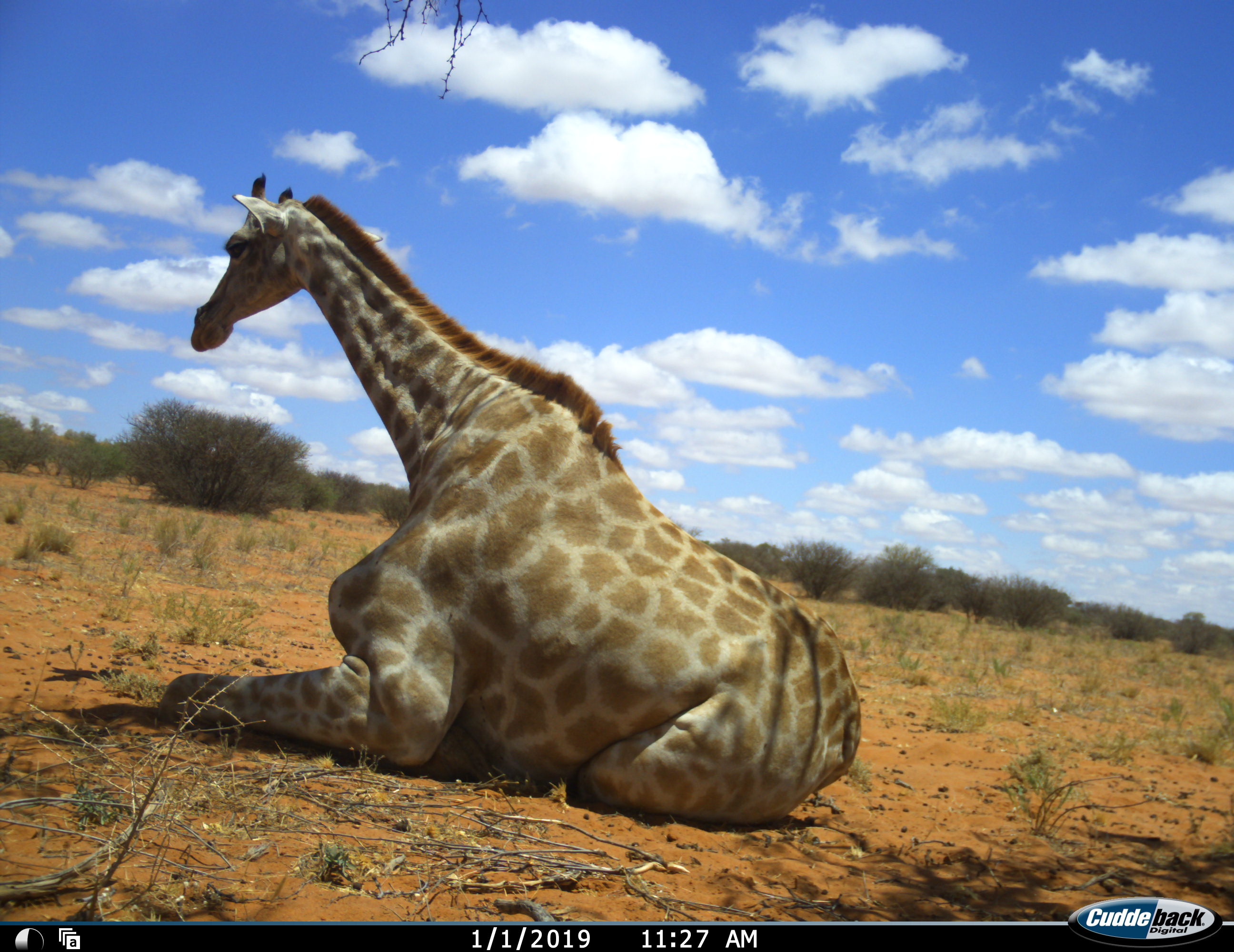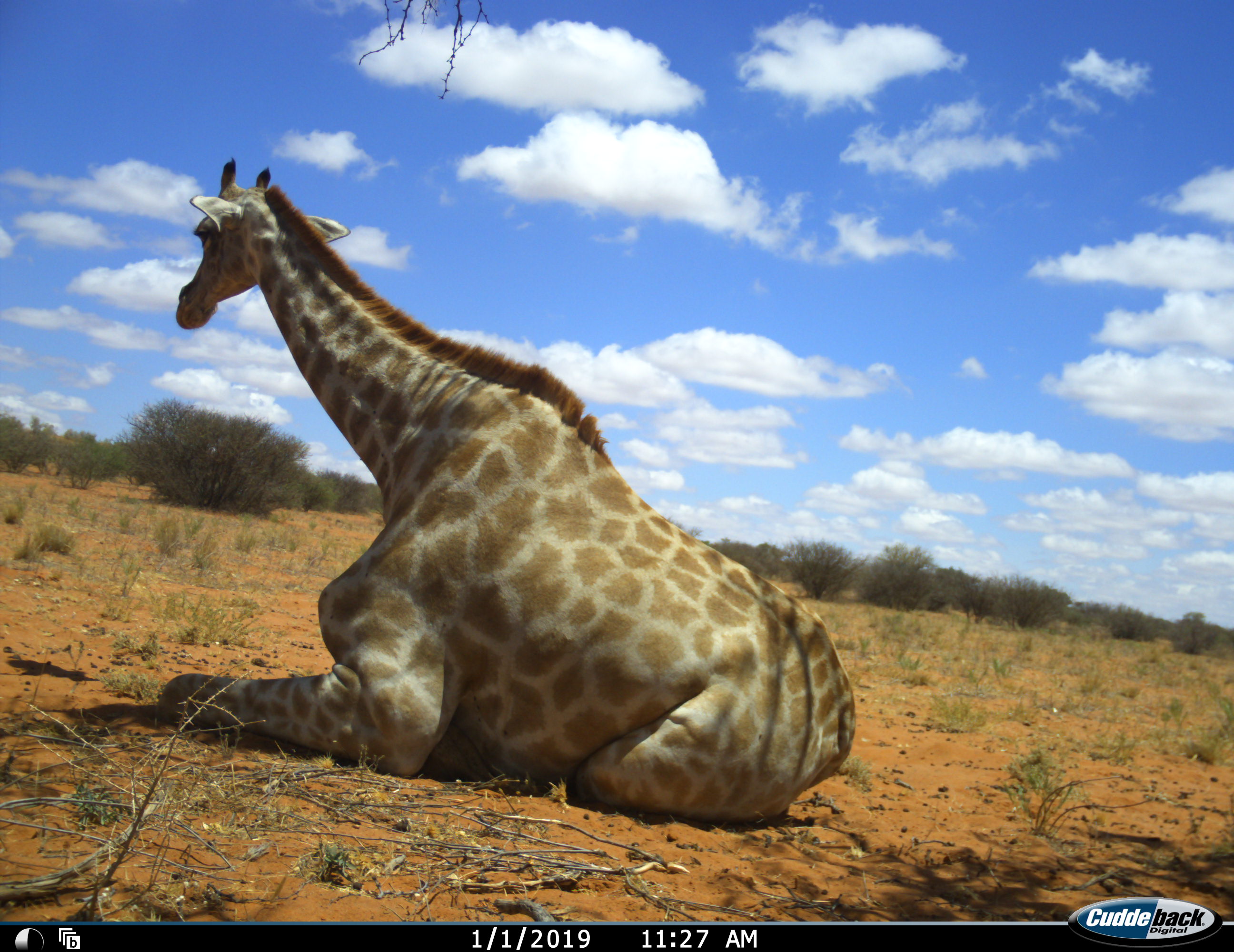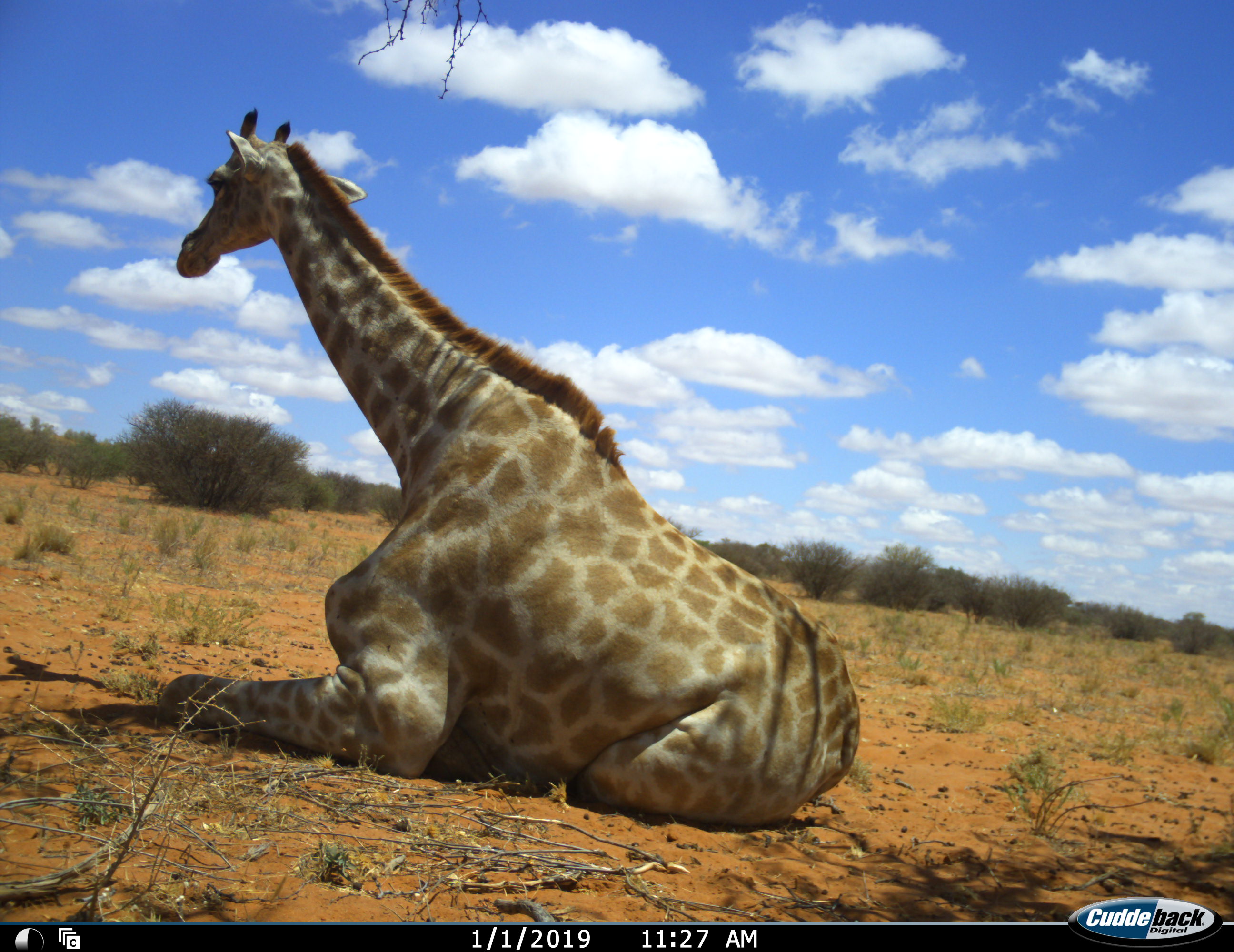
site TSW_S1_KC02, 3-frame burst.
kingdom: Animalia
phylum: Chordata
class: Mammalia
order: Artiodactyla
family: Giraffidae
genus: Giraffa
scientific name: Giraffa camelopardalis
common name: giraffe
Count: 1.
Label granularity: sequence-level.